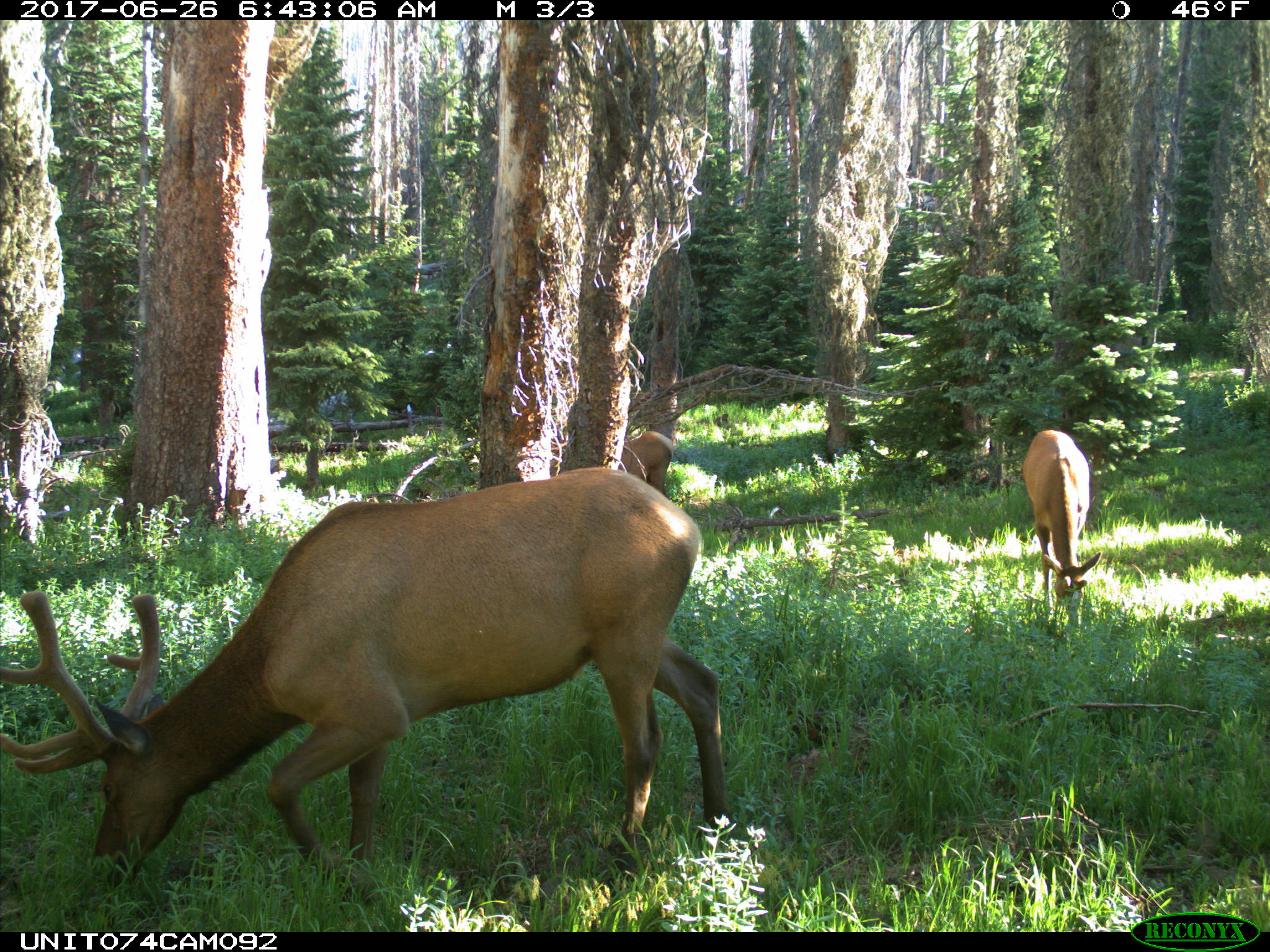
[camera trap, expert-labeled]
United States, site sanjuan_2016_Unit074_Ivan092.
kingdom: Animalia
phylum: Chordata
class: Mammalia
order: Artiodactyla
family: Cervidae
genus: Cervus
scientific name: Cervus elaphus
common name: red deer